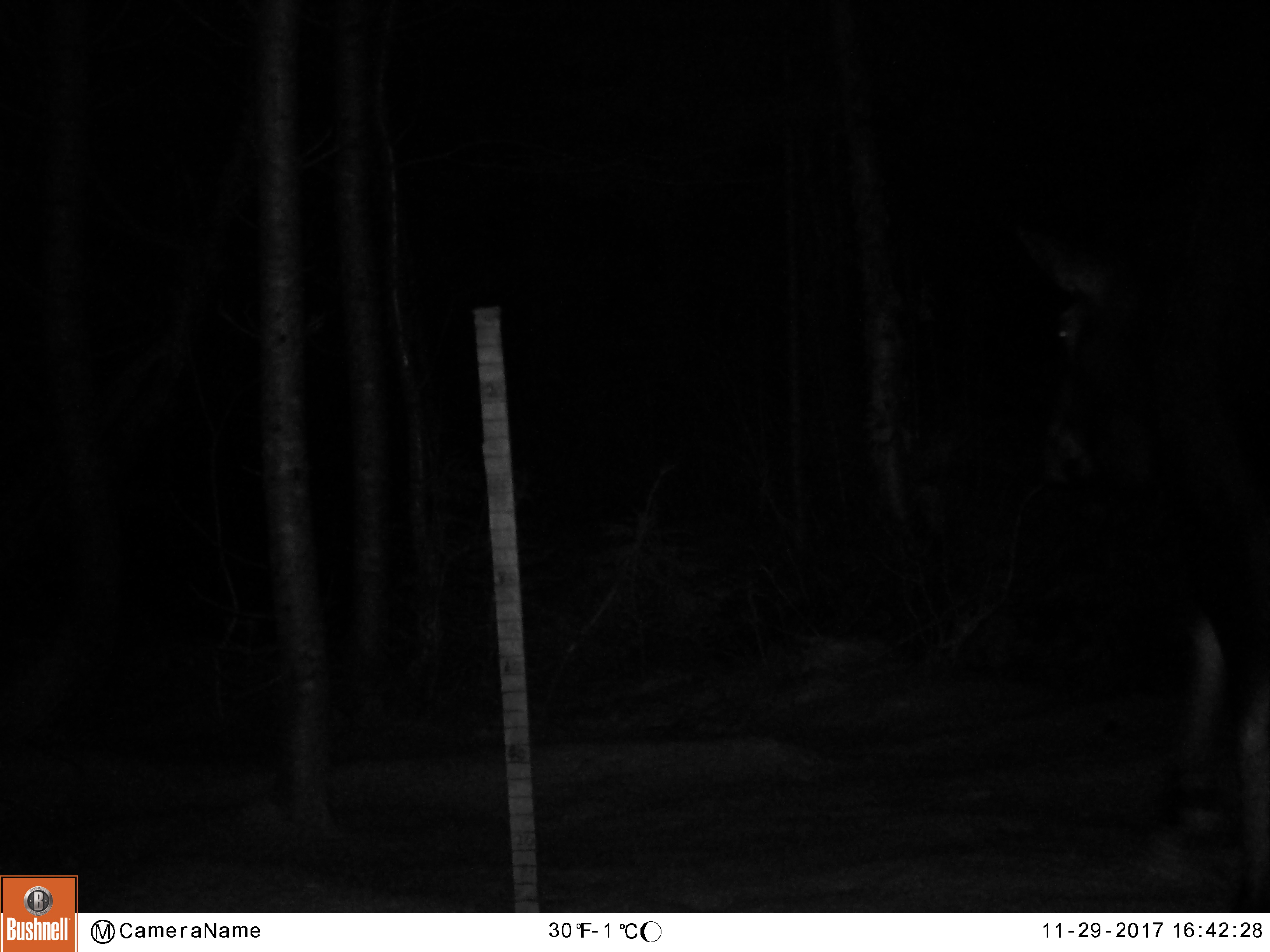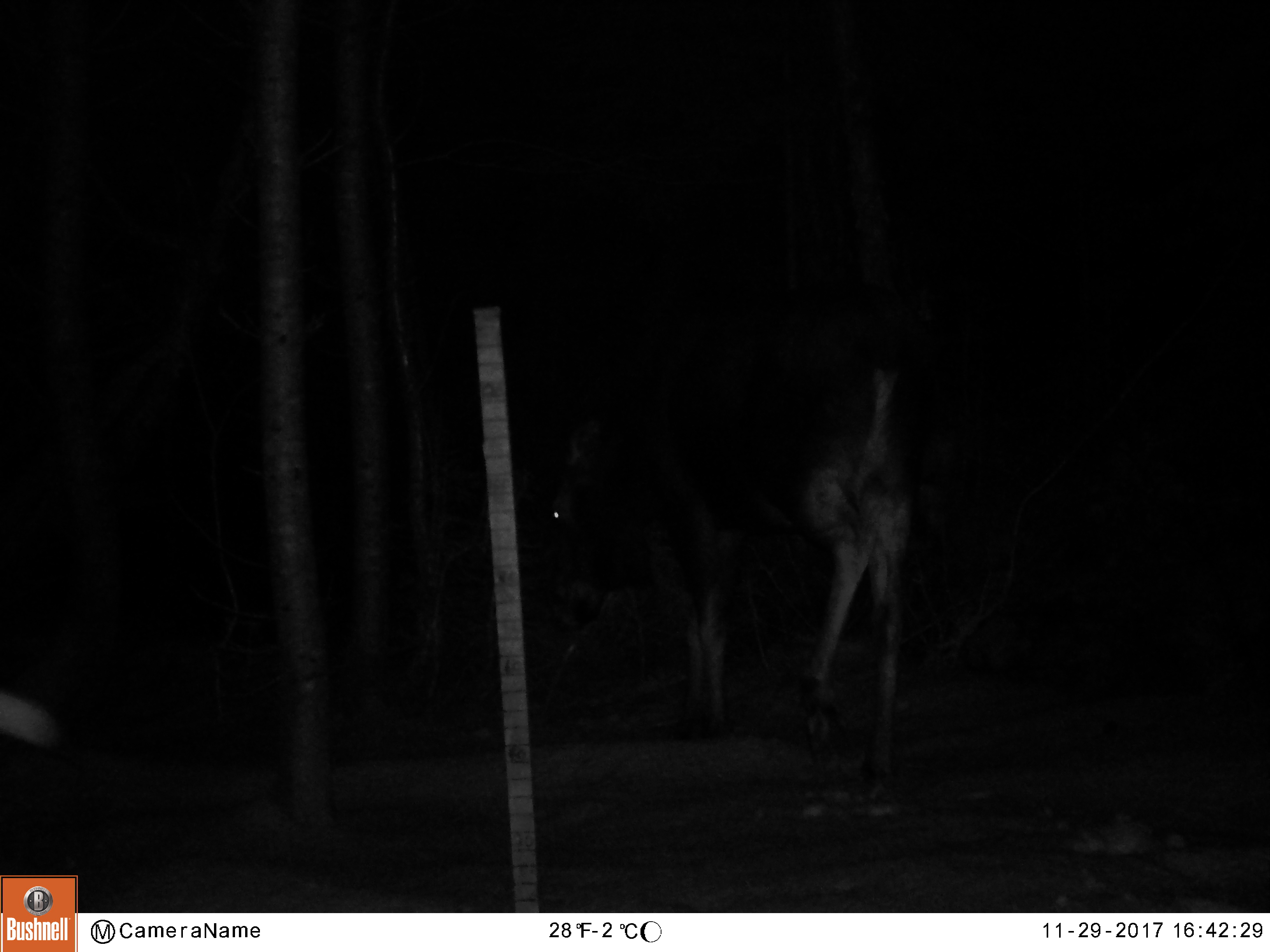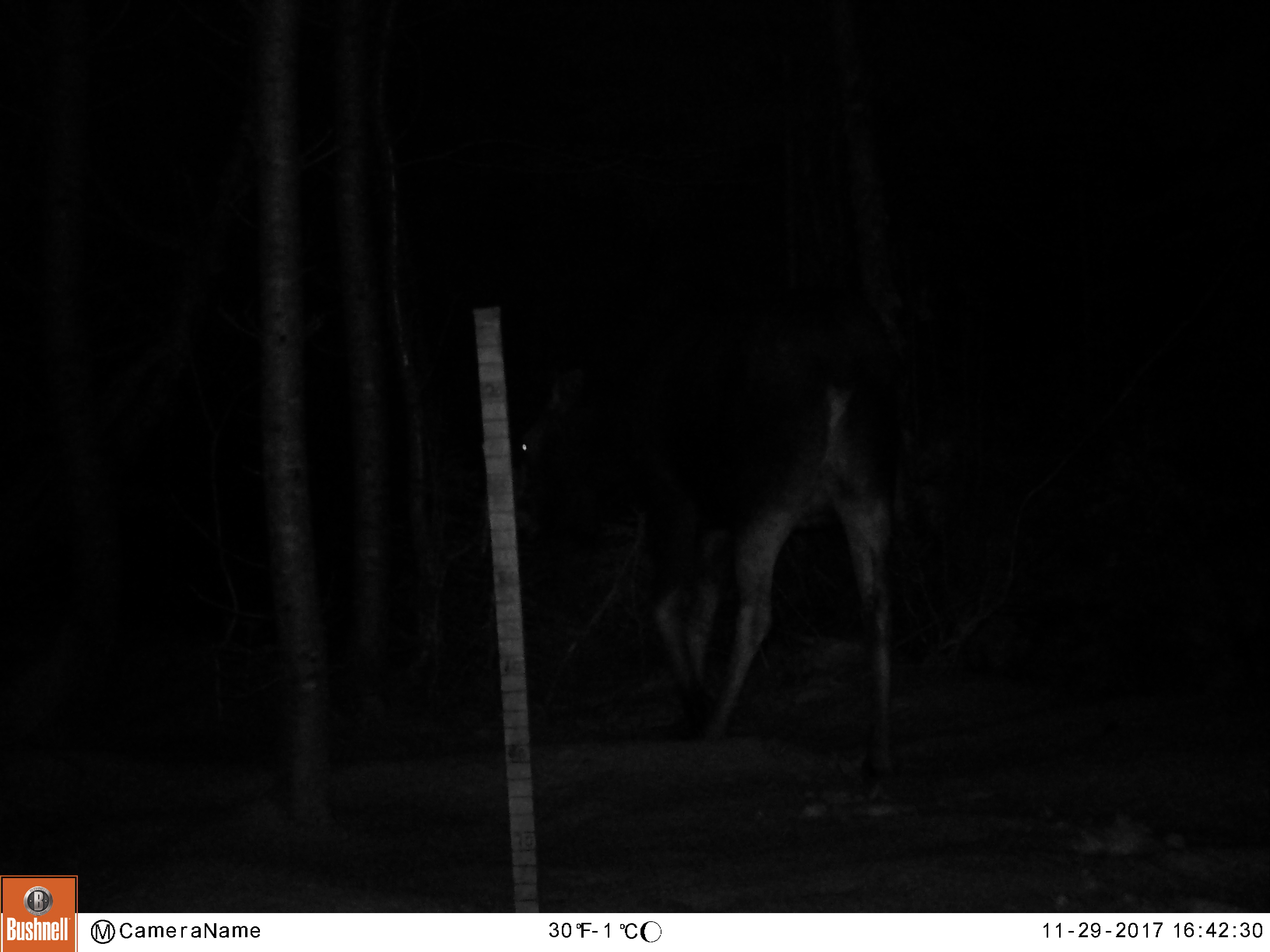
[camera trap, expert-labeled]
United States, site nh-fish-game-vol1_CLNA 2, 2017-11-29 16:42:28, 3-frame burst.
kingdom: Animalia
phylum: Chordata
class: Mammalia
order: Artiodactyla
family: Cervidae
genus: Alces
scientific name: Alces alces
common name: moose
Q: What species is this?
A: Moose (Alces alces).